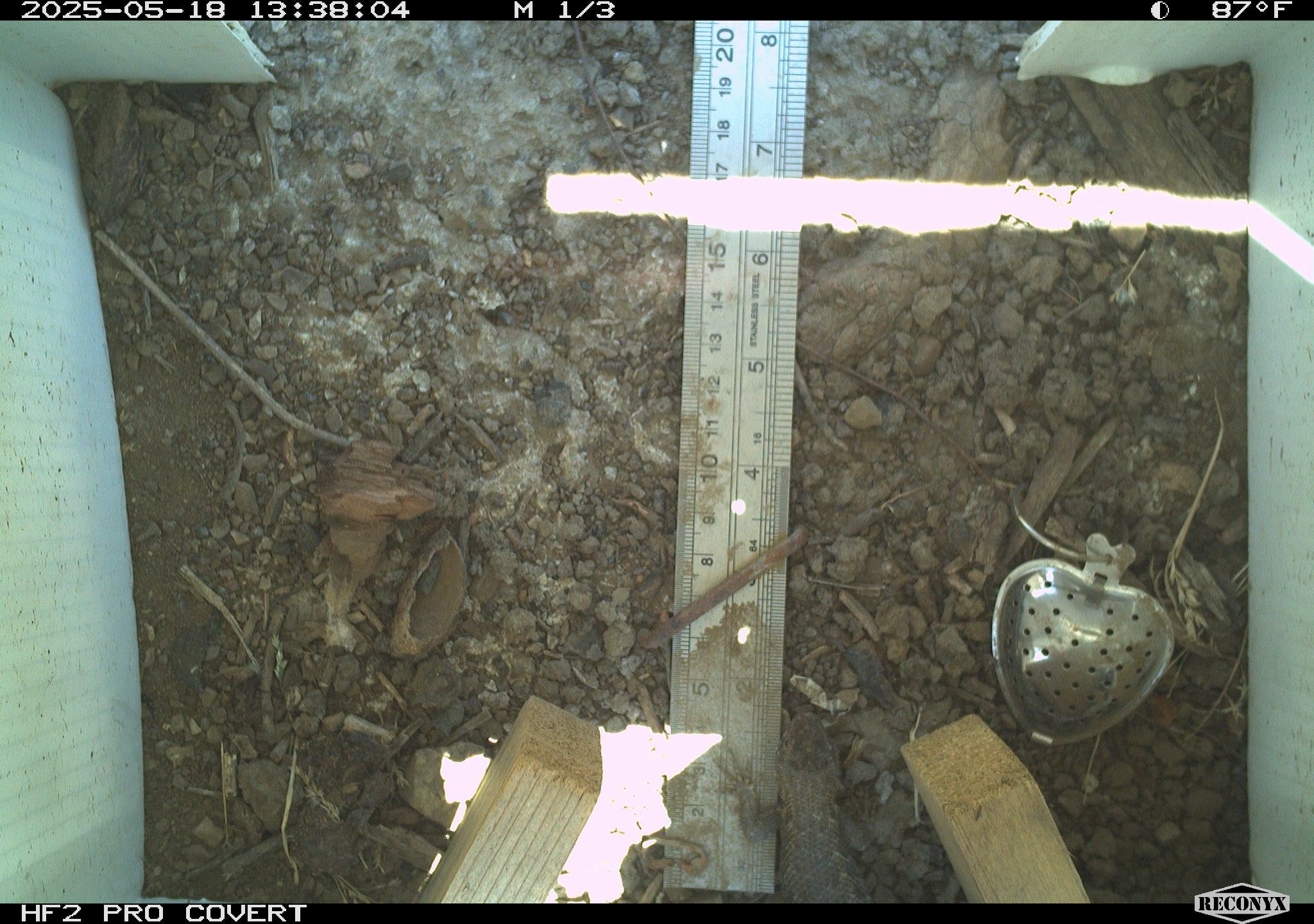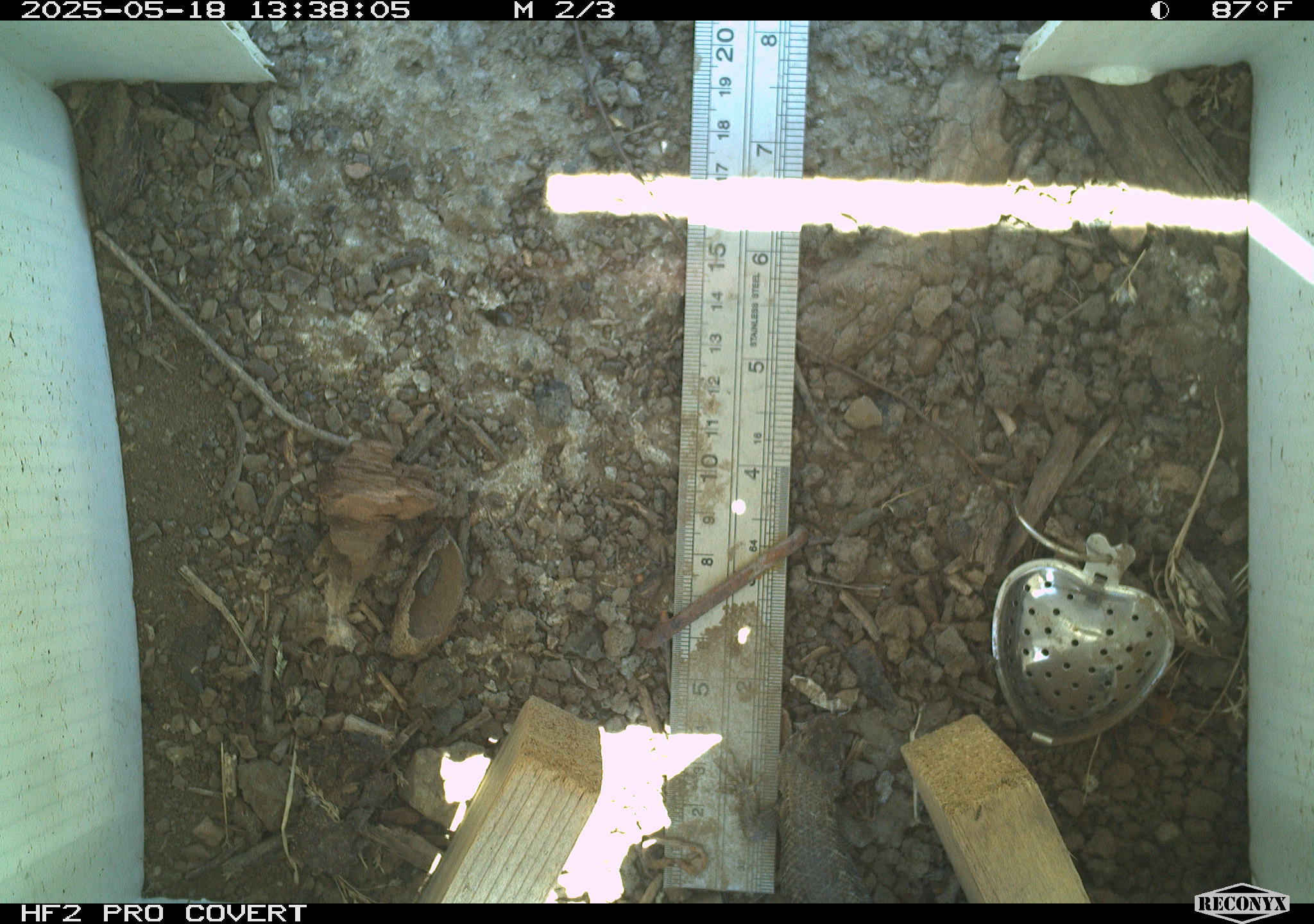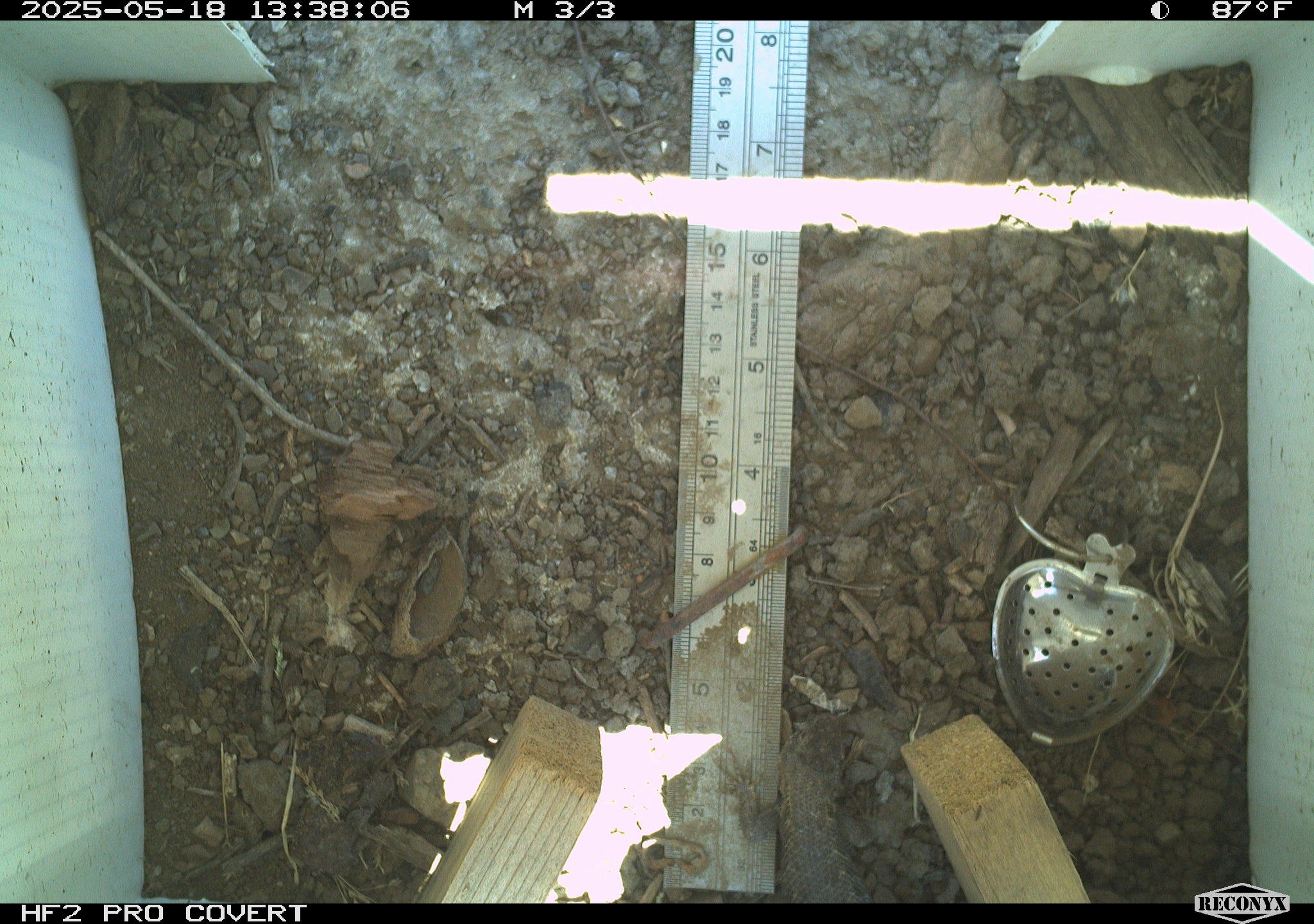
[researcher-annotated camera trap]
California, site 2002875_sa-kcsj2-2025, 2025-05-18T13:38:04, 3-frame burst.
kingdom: Animalia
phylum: Chordata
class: Reptilia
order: Squamata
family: Phrynosomatidae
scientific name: Phrynosomatidae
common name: north american spiny lizards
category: sceloporus/uta species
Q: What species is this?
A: Sceloporus/uta species (north american spiny lizards) (Phrynosomatidae).